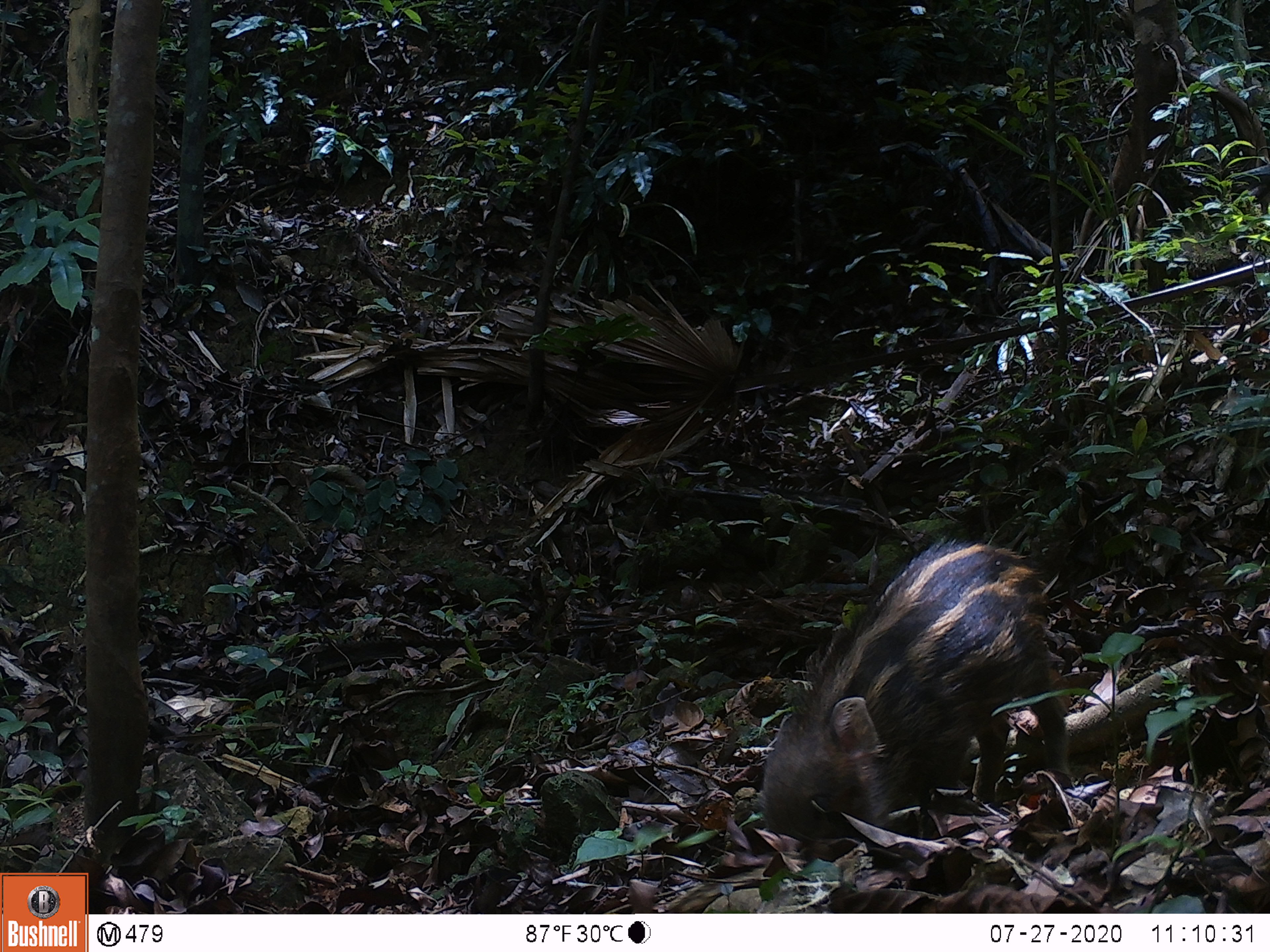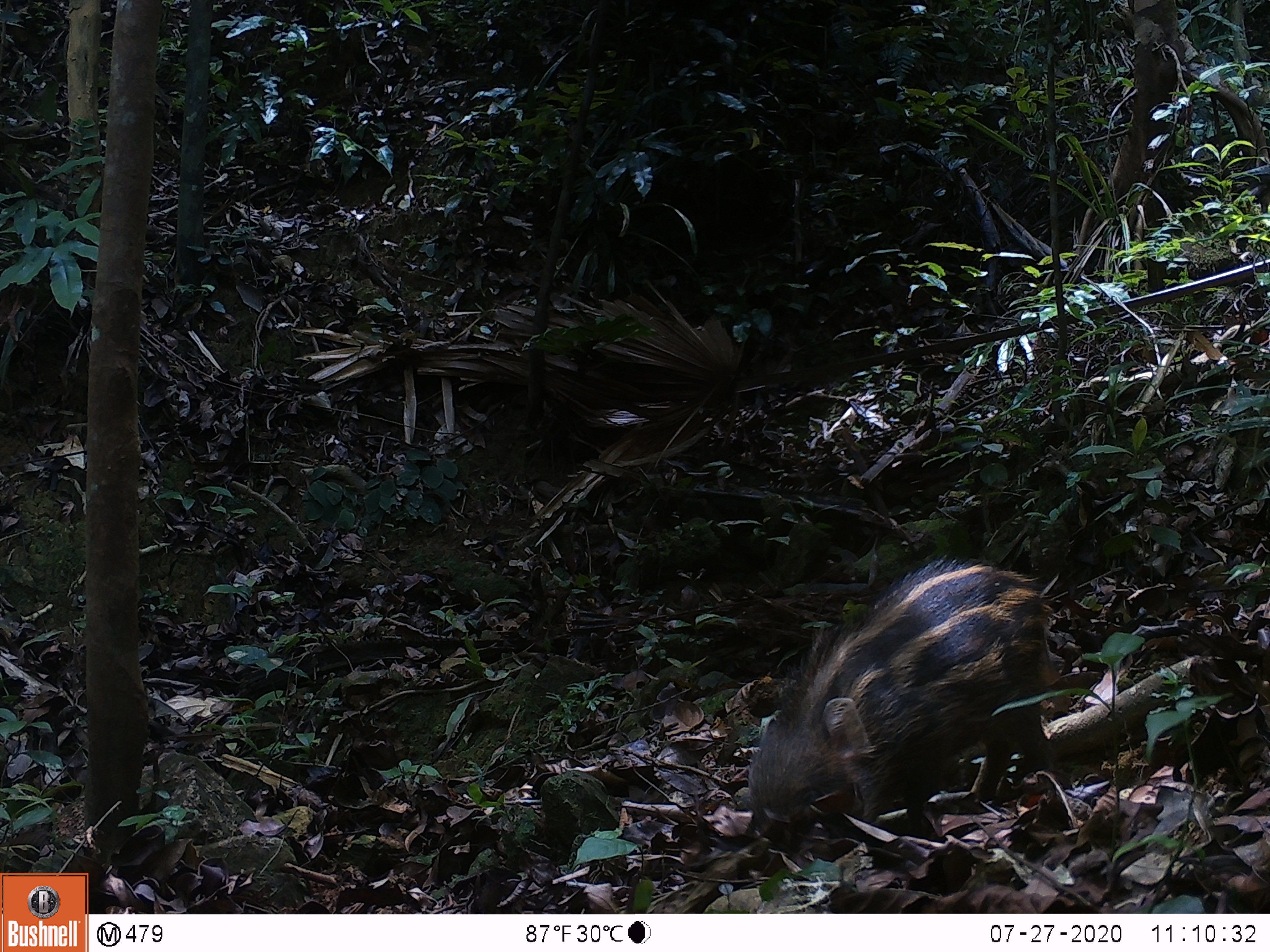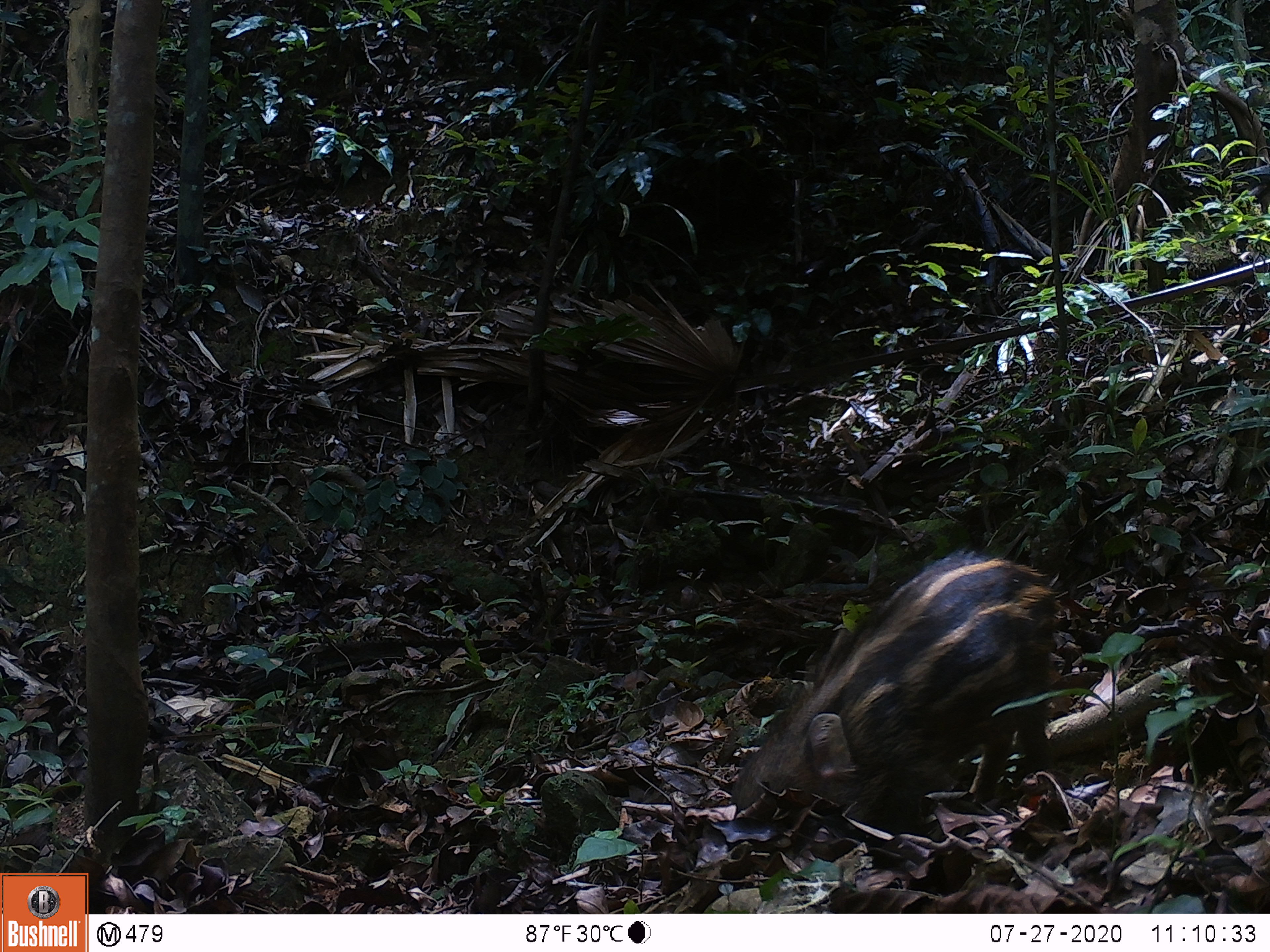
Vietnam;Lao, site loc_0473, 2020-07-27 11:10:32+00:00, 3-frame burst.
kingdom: Animalia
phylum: Chordata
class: Mammalia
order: Artiodactyla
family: Suidae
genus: Sus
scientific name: Sus scrofa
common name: eurasian wild pig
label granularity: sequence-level